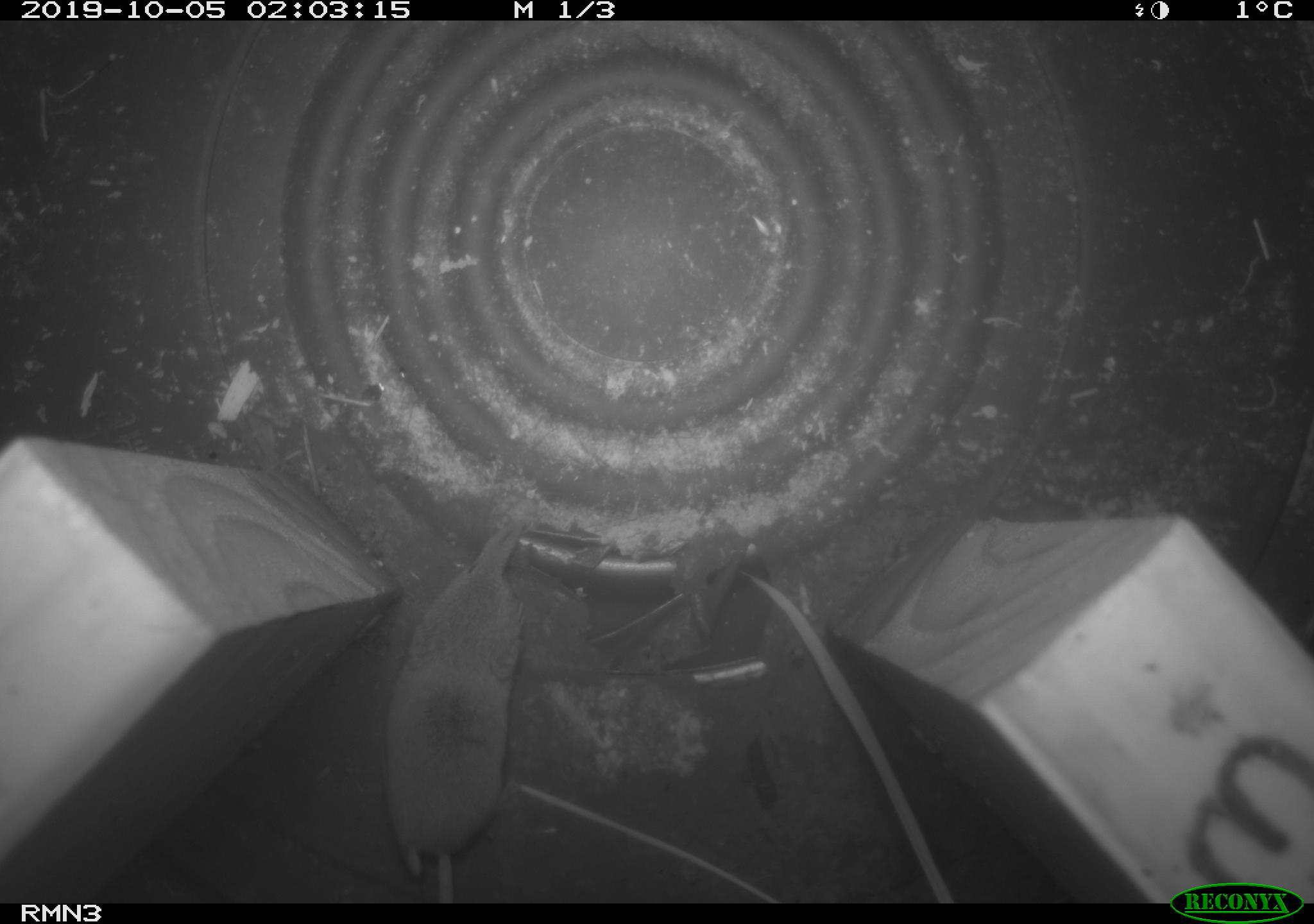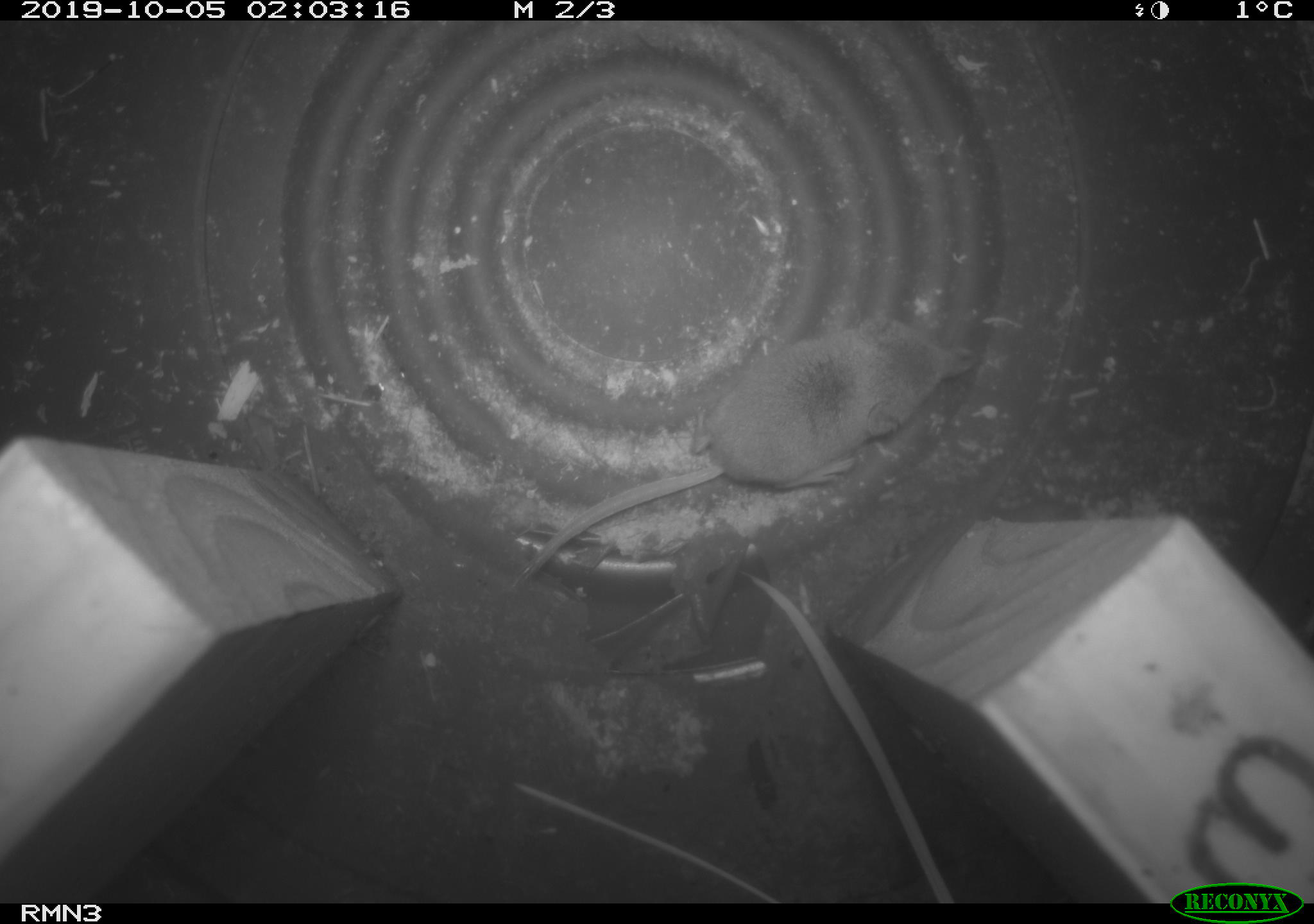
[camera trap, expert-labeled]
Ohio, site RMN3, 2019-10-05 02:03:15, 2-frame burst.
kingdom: Animalia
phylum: Chordata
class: Mammalia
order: Eulipotyphla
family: Soricidae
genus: Sorex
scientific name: Sorex cinereus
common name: masked shrew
Masked shrew (Sorex cinereus).